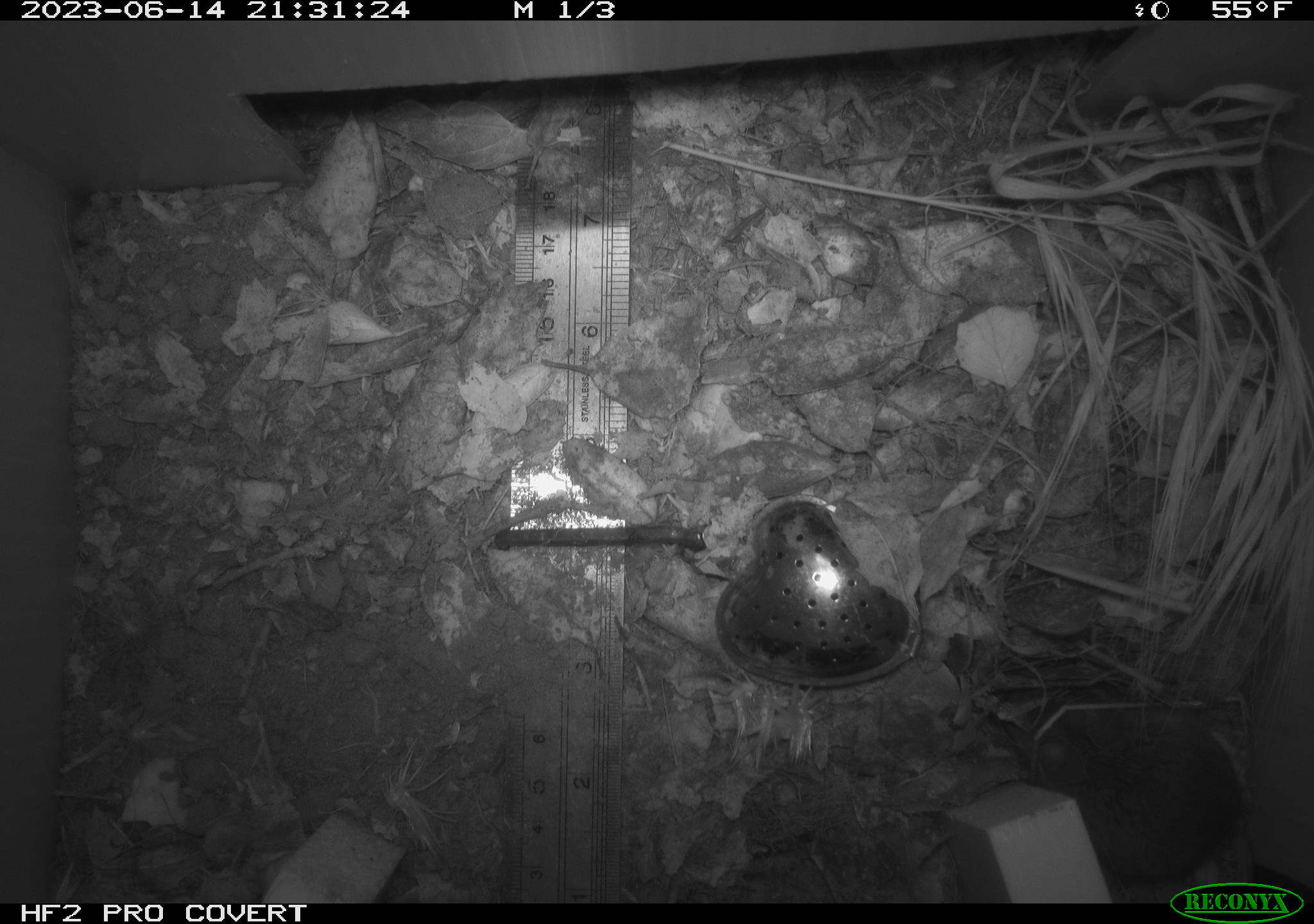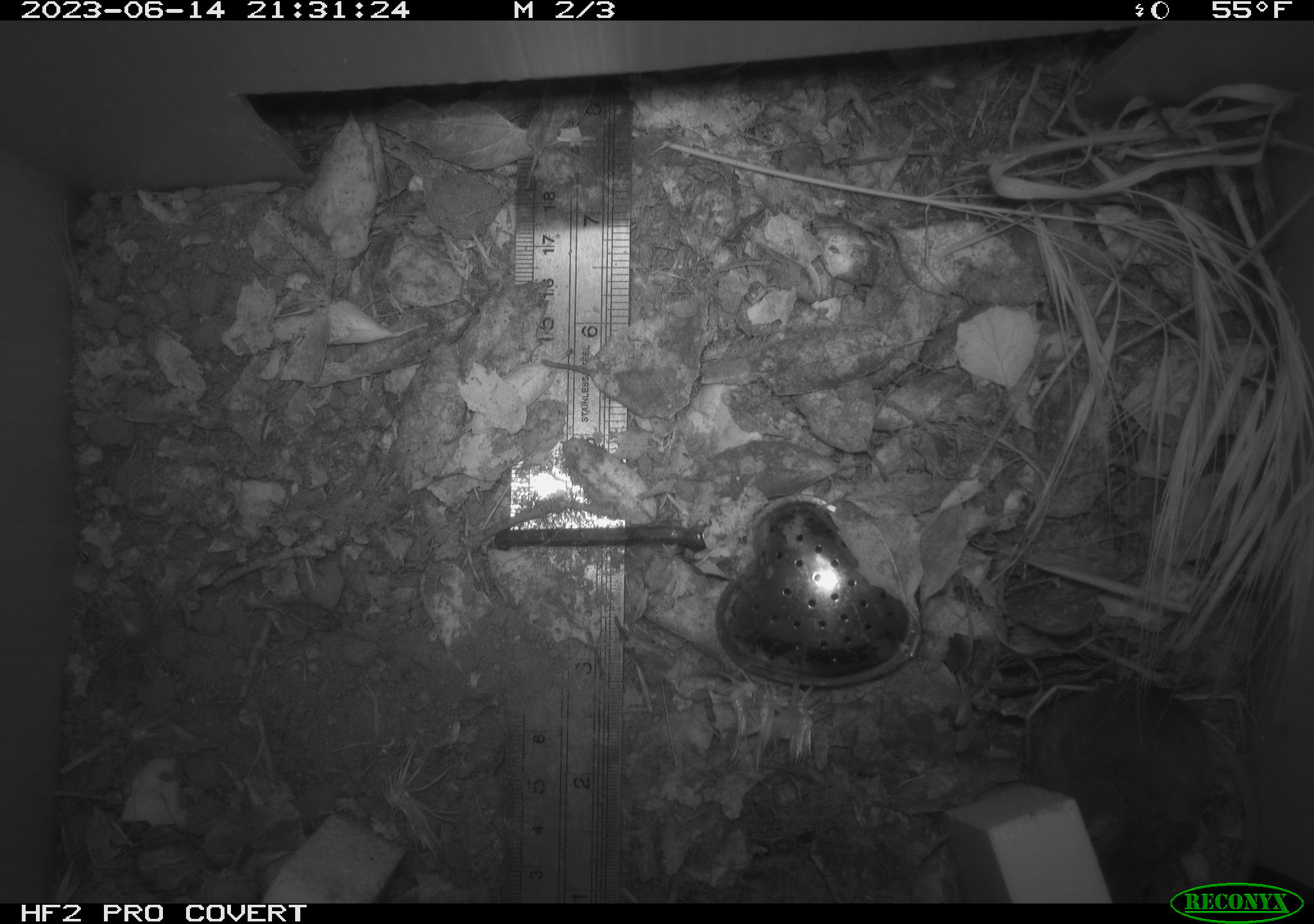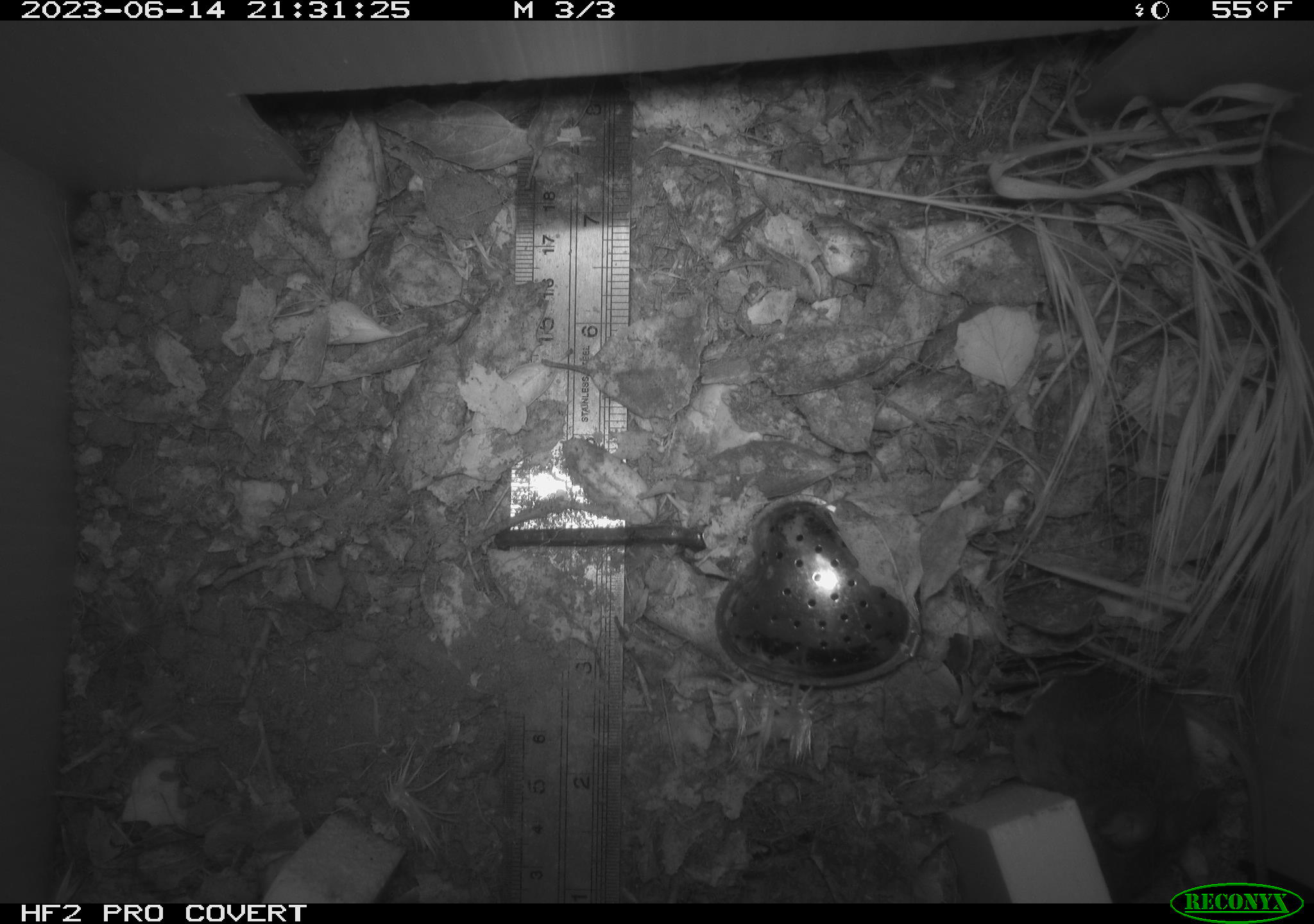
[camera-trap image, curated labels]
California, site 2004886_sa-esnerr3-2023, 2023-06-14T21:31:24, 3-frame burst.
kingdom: Animalia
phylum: Chordata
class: Mammalia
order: Rodentia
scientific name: Rodentia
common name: mouse species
Mouse species (Rodentia).